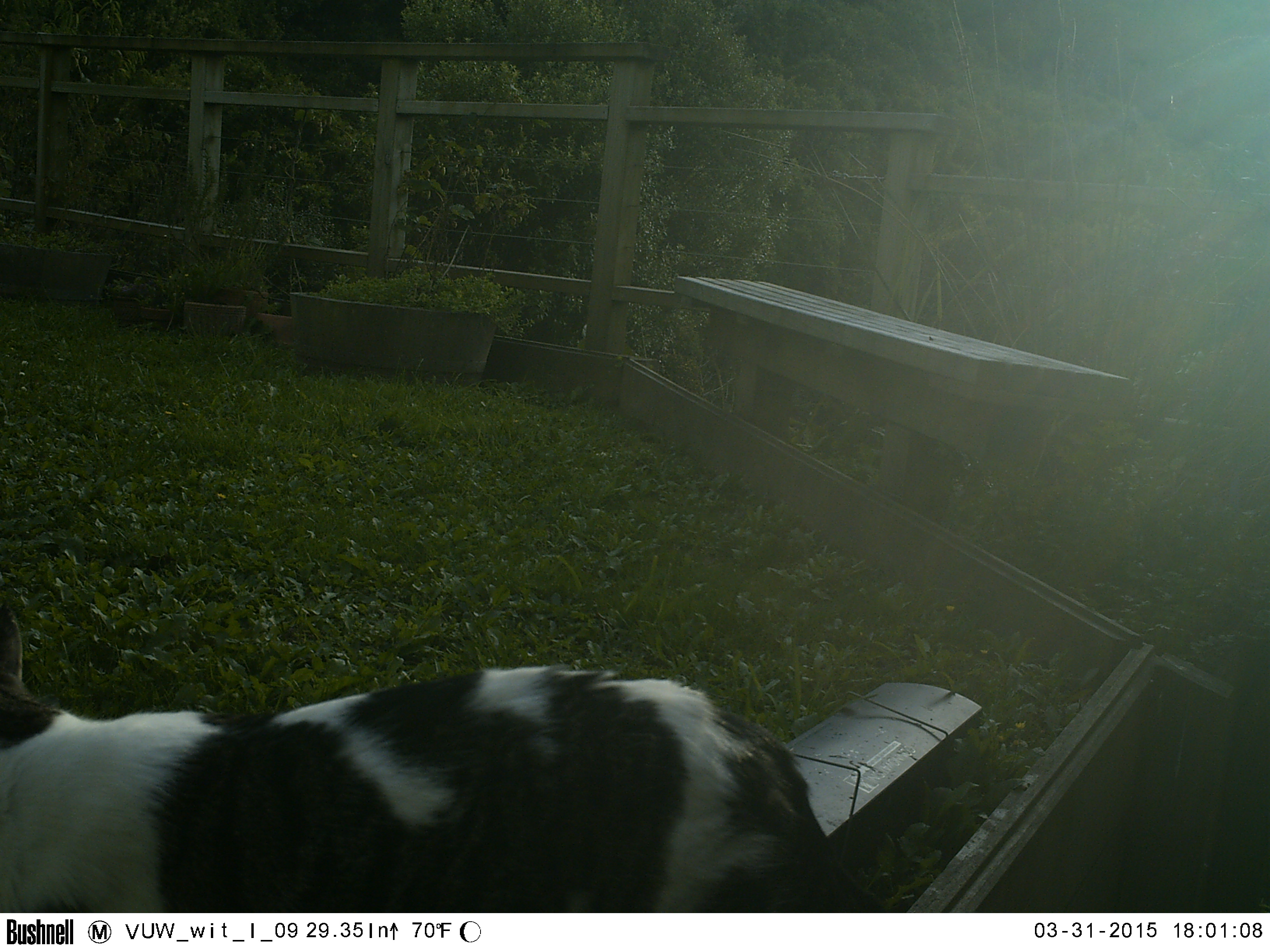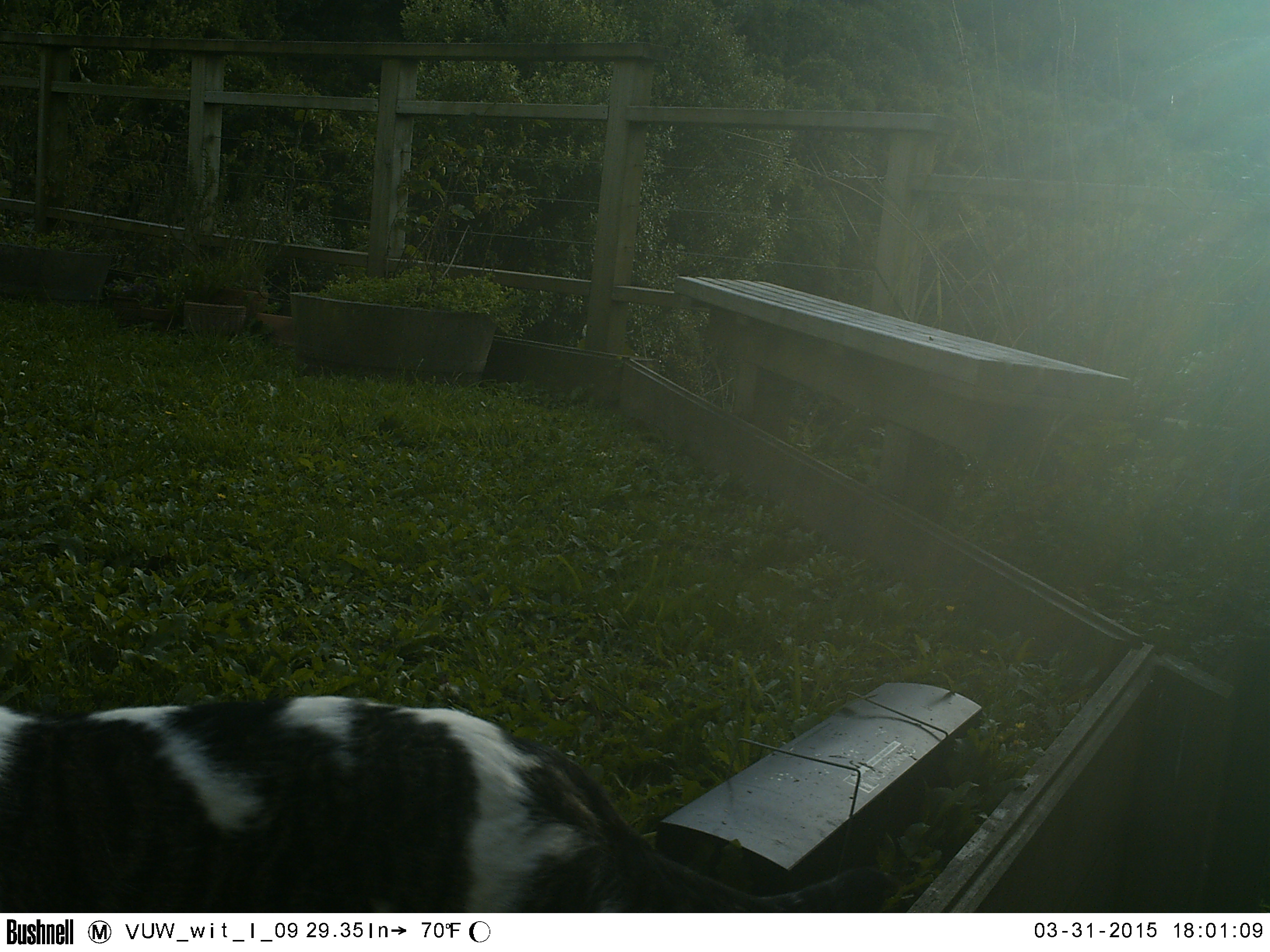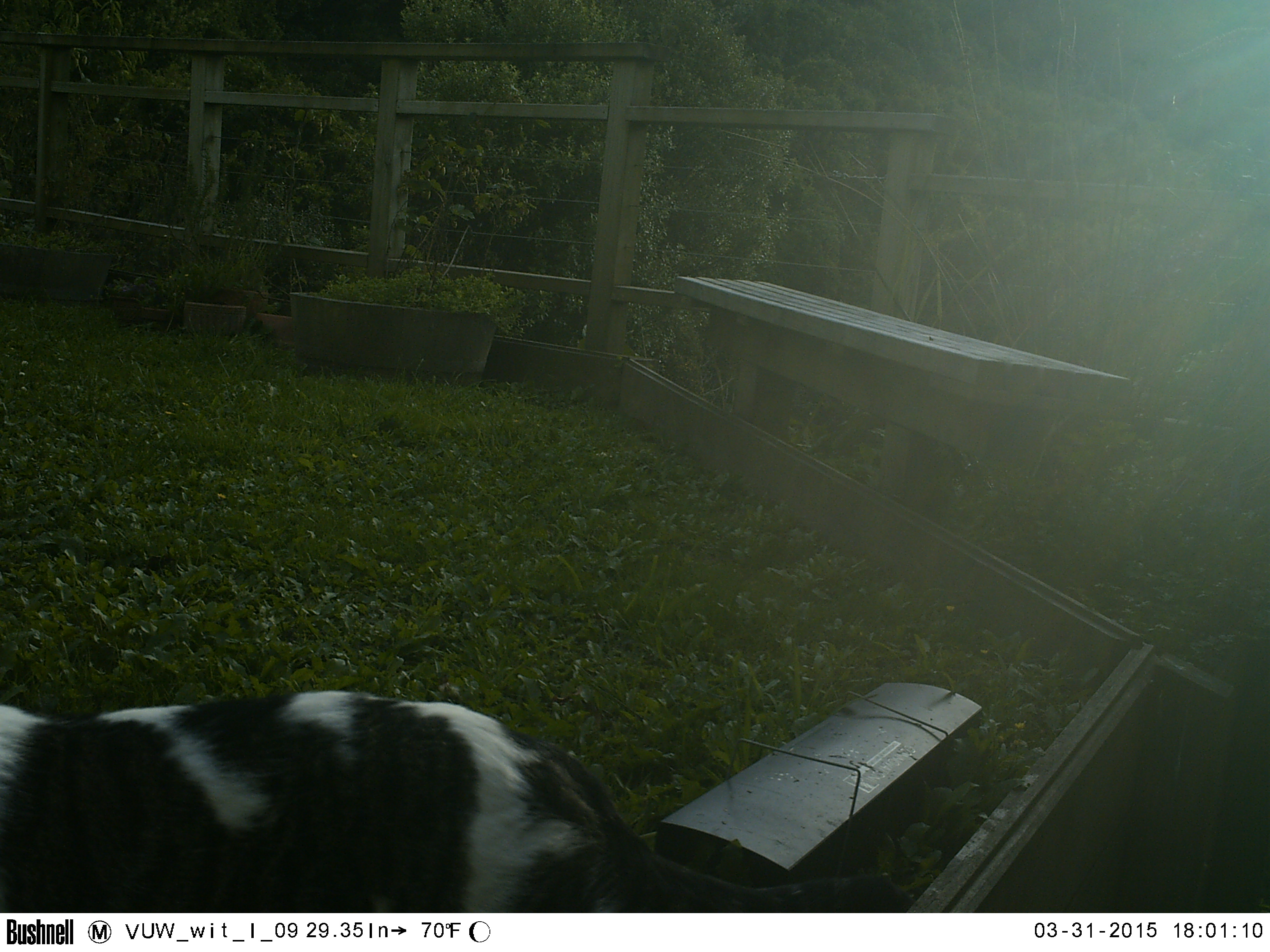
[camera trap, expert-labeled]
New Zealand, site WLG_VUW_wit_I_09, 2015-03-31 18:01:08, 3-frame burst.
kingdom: Animalia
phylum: Chordata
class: Mammalia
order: Carnivora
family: Felidae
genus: Felis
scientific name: Felis catus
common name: domestic cat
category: cat